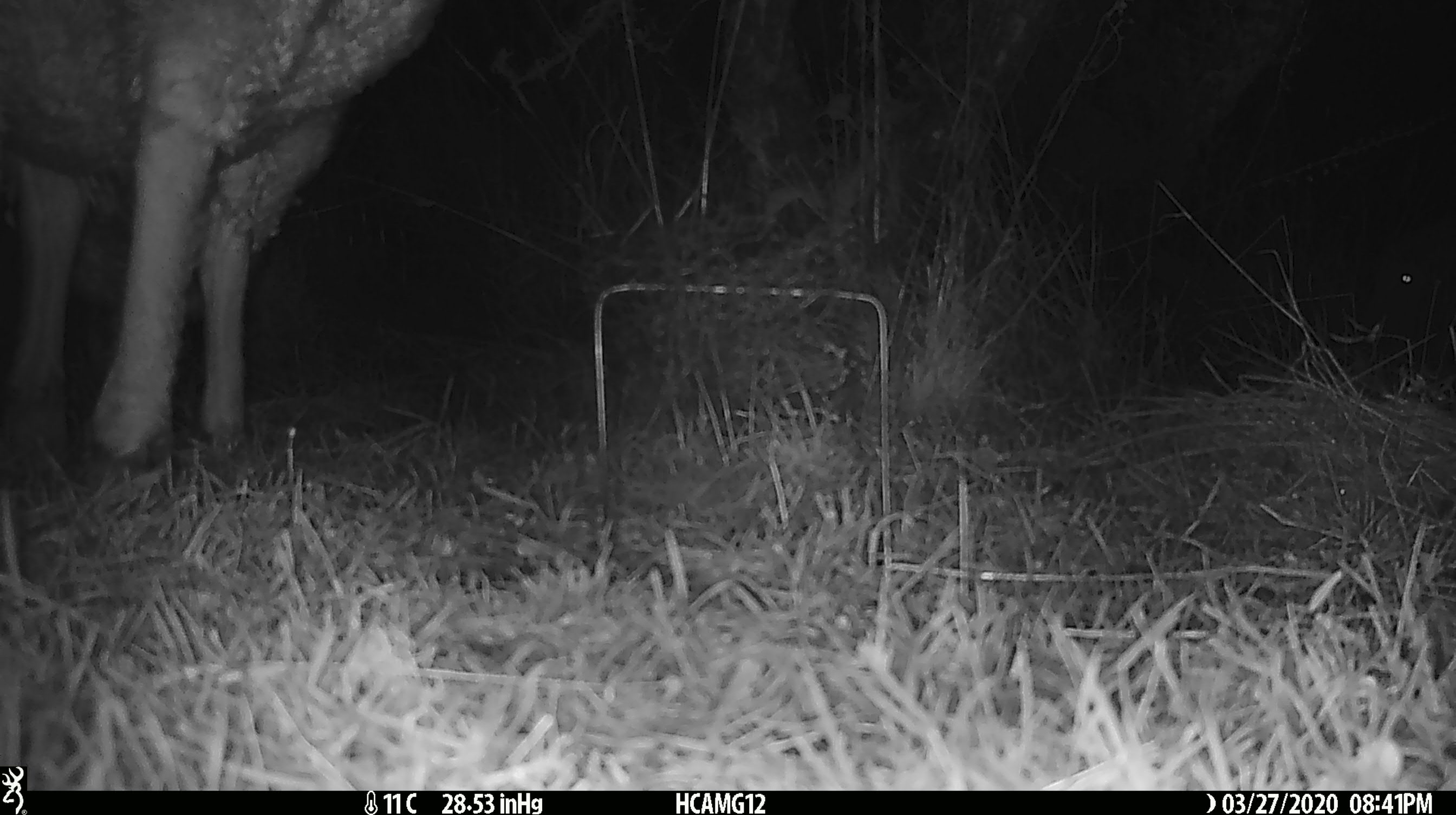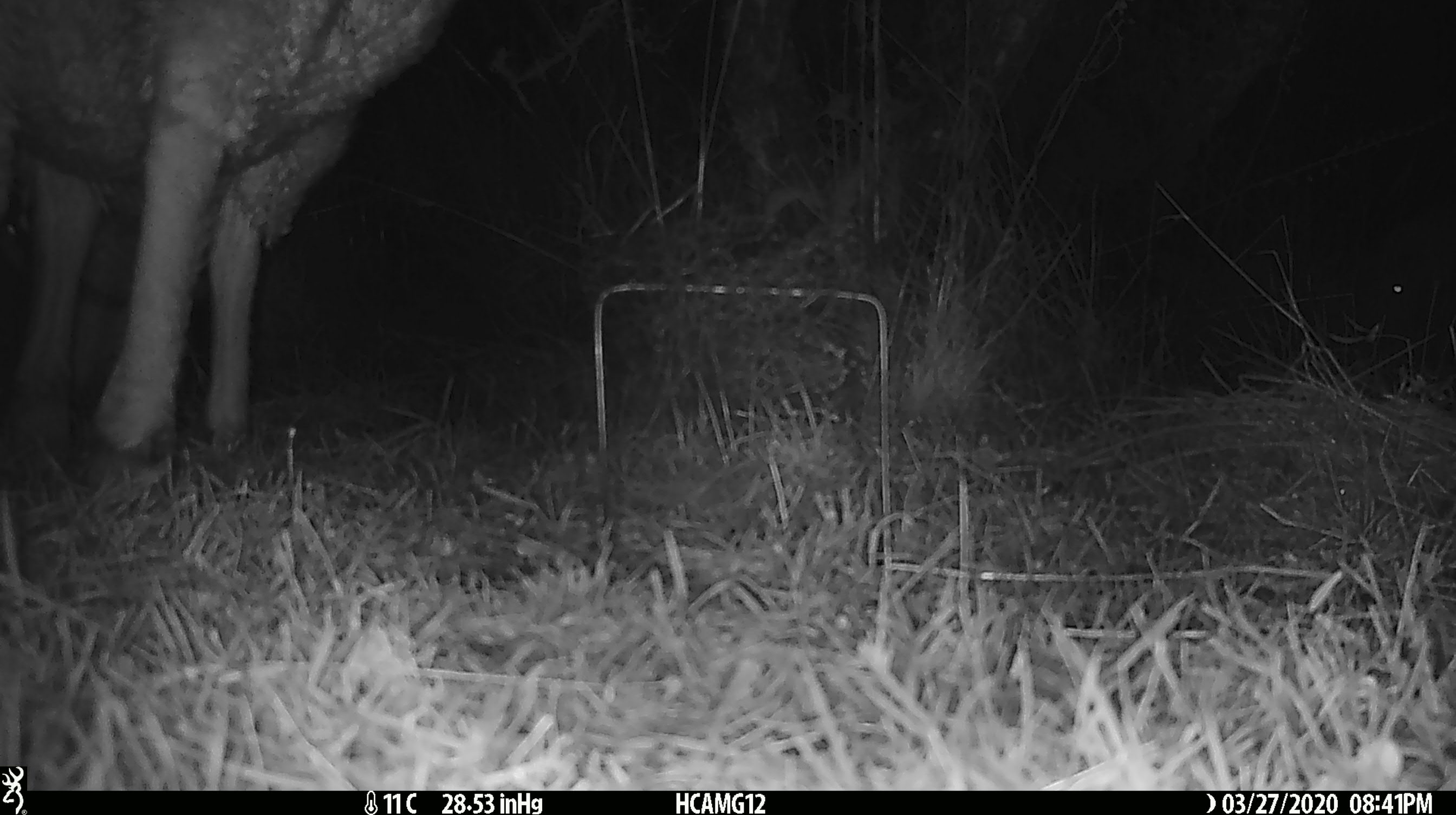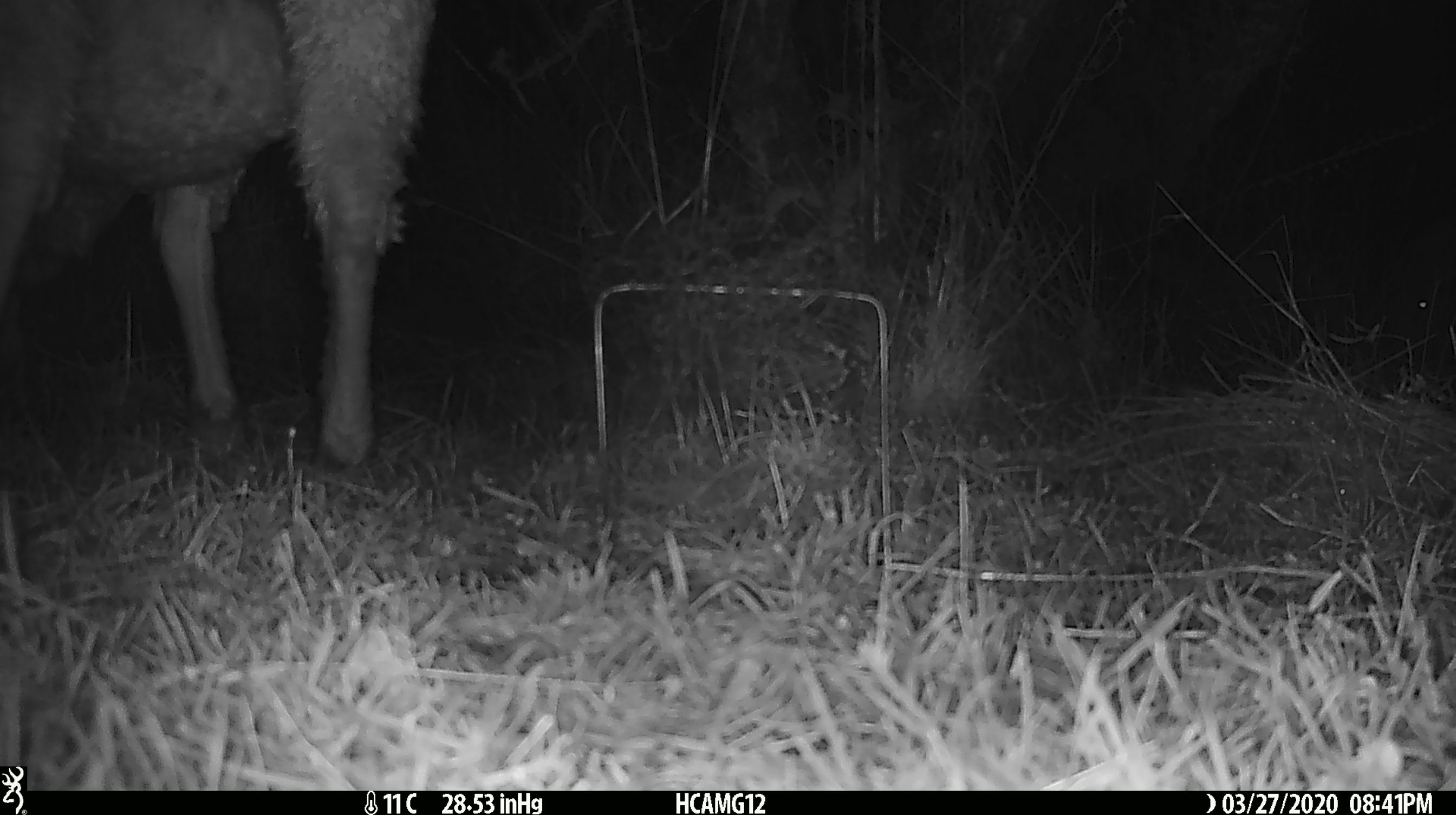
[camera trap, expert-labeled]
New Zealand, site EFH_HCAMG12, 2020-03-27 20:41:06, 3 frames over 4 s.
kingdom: Animalia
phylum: Chordata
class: Mammalia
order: Artiodactyla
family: Bovidae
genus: Ovis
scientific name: Ovis aries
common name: domestic sheep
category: sheep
Sheep (domestic sheep) (Ovis aries).